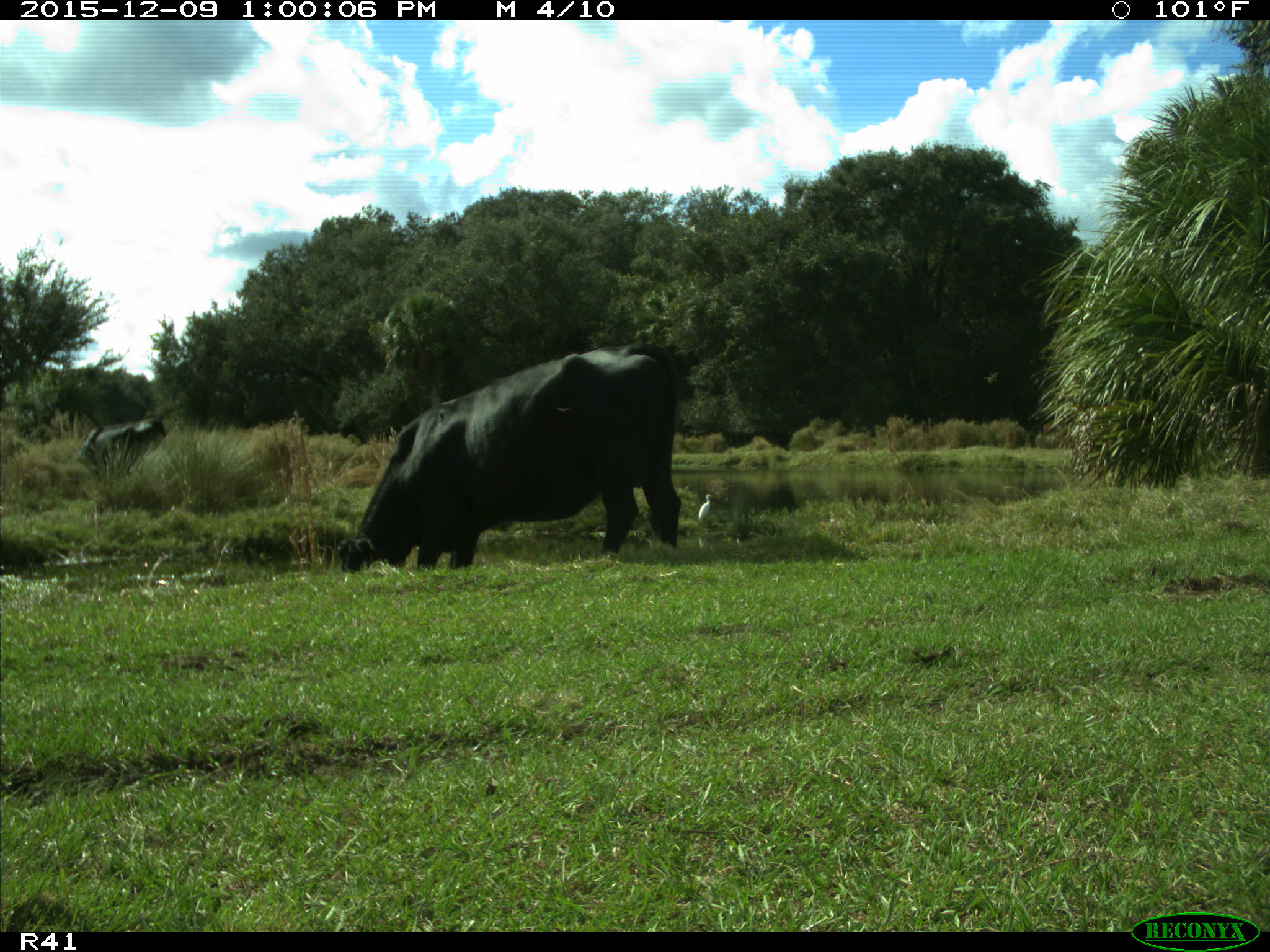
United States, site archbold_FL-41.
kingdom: Animalia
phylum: Chordata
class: Mammalia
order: Artiodactyla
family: Bovidae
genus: Bos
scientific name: Bos taurus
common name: domestic cow